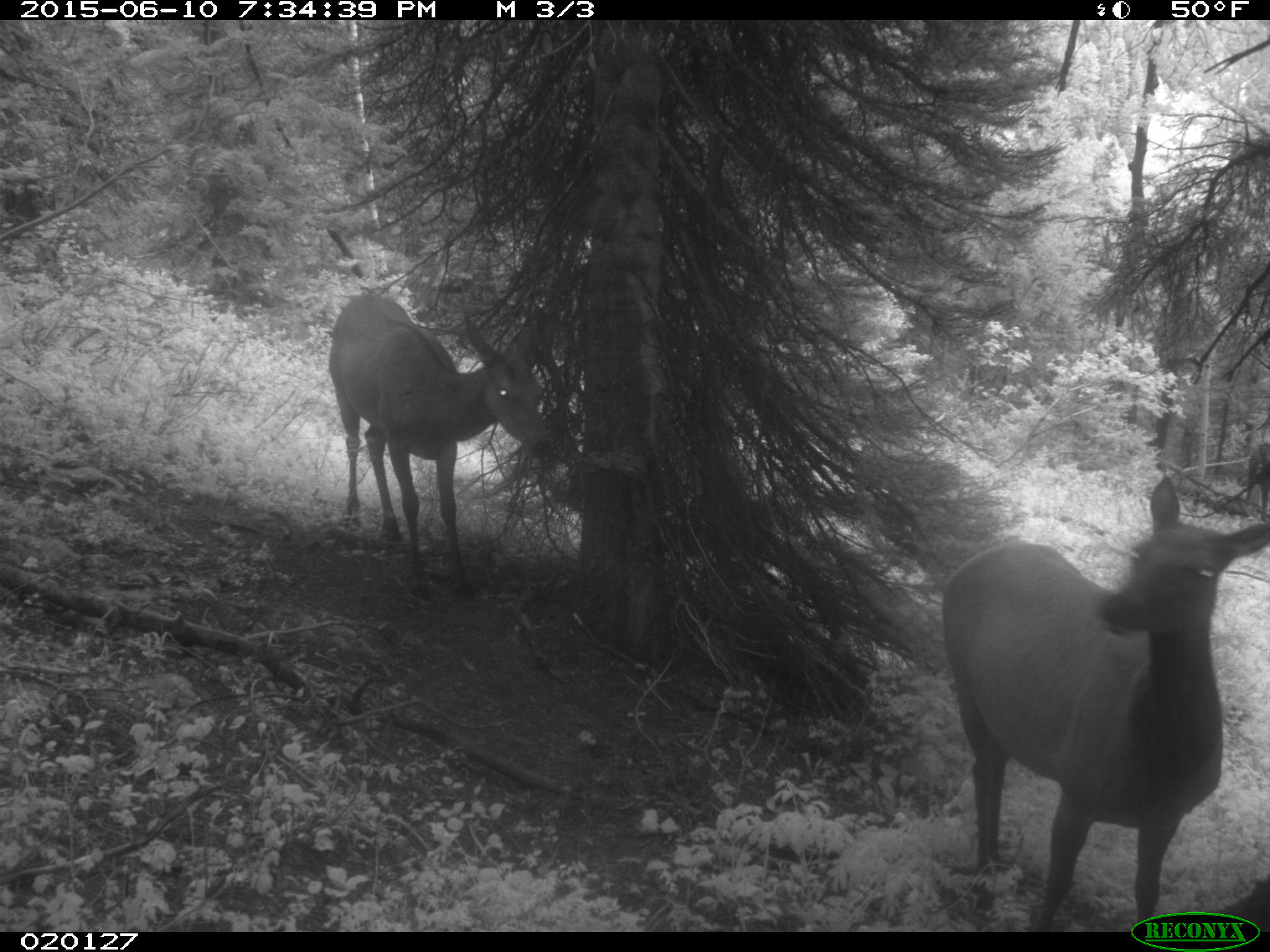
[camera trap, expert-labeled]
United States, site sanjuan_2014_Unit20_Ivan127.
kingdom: Animalia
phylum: Chordata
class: Mammalia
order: Artiodactyla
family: Cervidae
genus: Cervus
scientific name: Cervus elaphus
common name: red deer